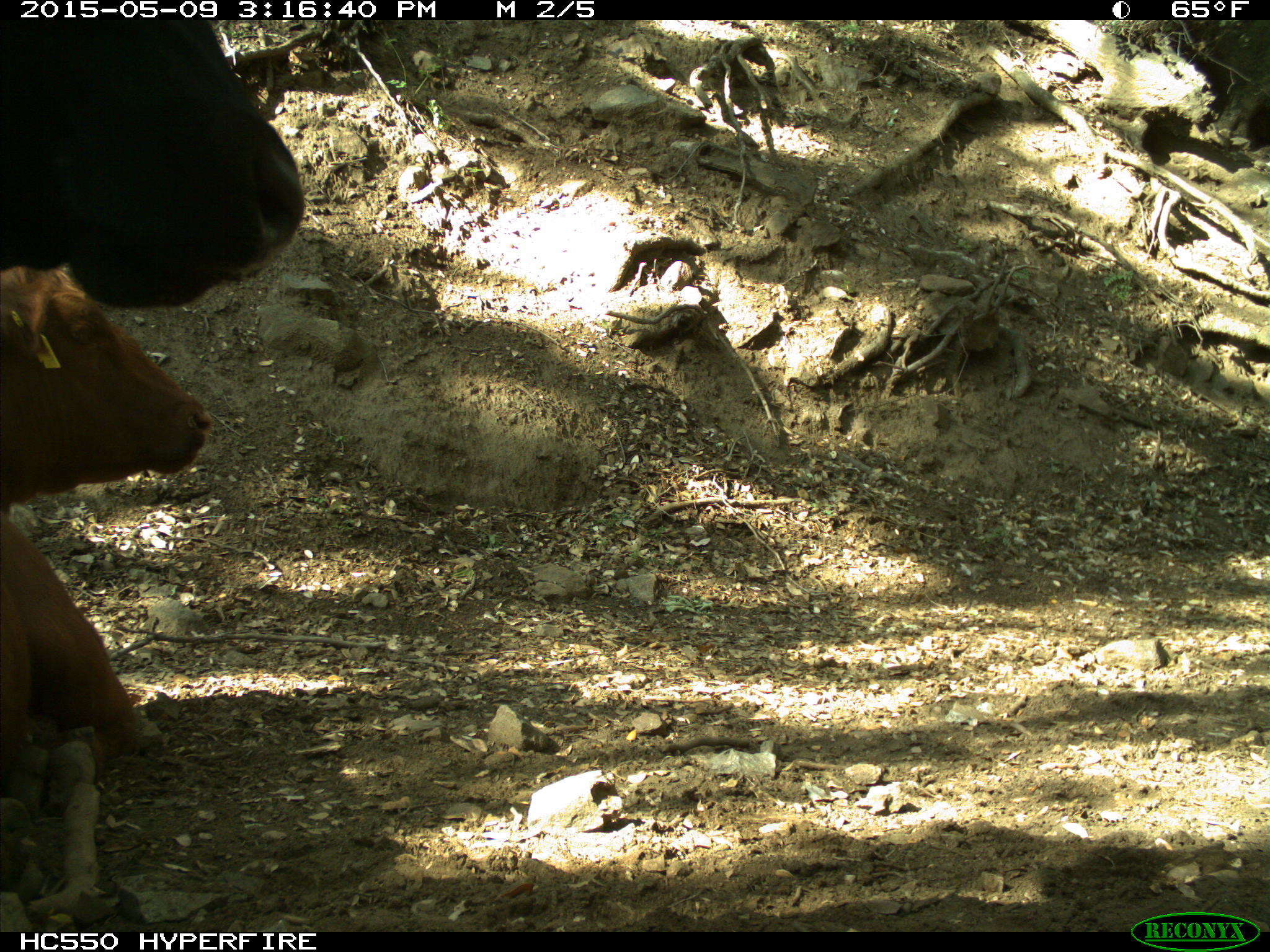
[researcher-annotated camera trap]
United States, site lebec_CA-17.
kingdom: Animalia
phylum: Chordata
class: Mammalia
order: Artiodactyla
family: Bovidae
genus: Bos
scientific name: Bos taurus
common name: domestic cow